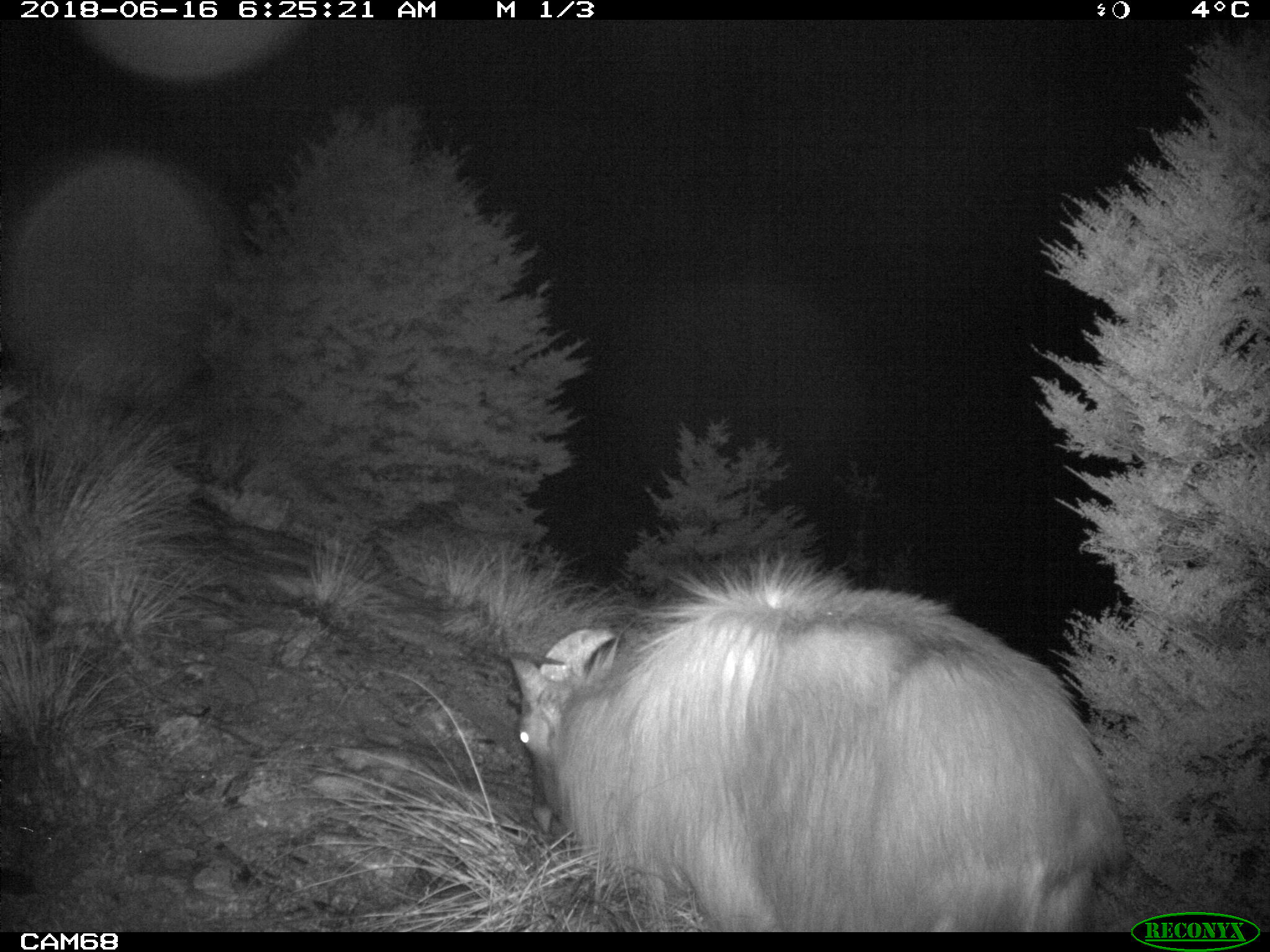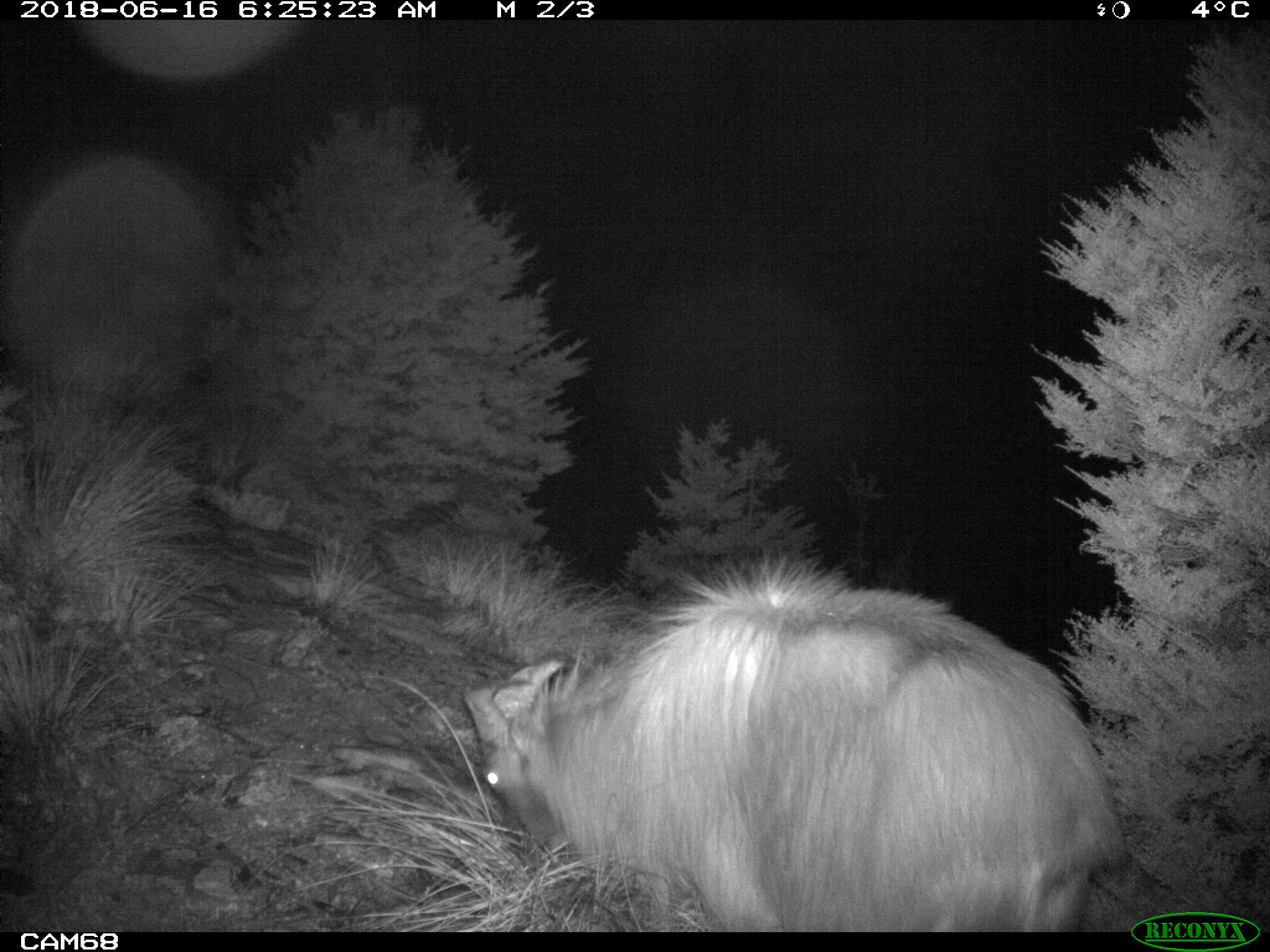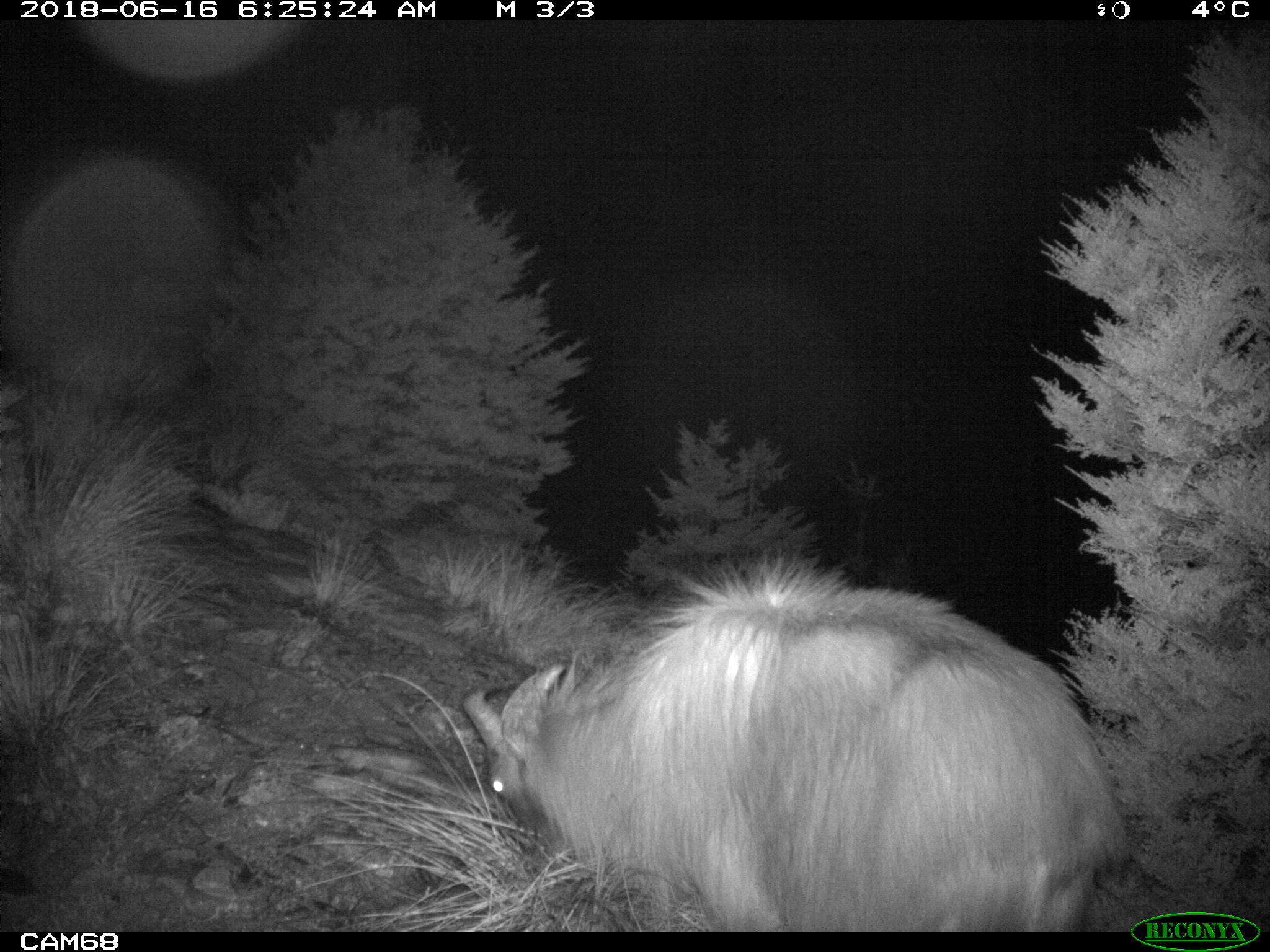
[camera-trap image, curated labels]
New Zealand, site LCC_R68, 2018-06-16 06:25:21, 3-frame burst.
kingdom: Animalia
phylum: Chordata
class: Mammalia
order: Artiodactyla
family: Bovidae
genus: Nilgiritragus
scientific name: Nilgiritragus hylocrius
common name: tahr